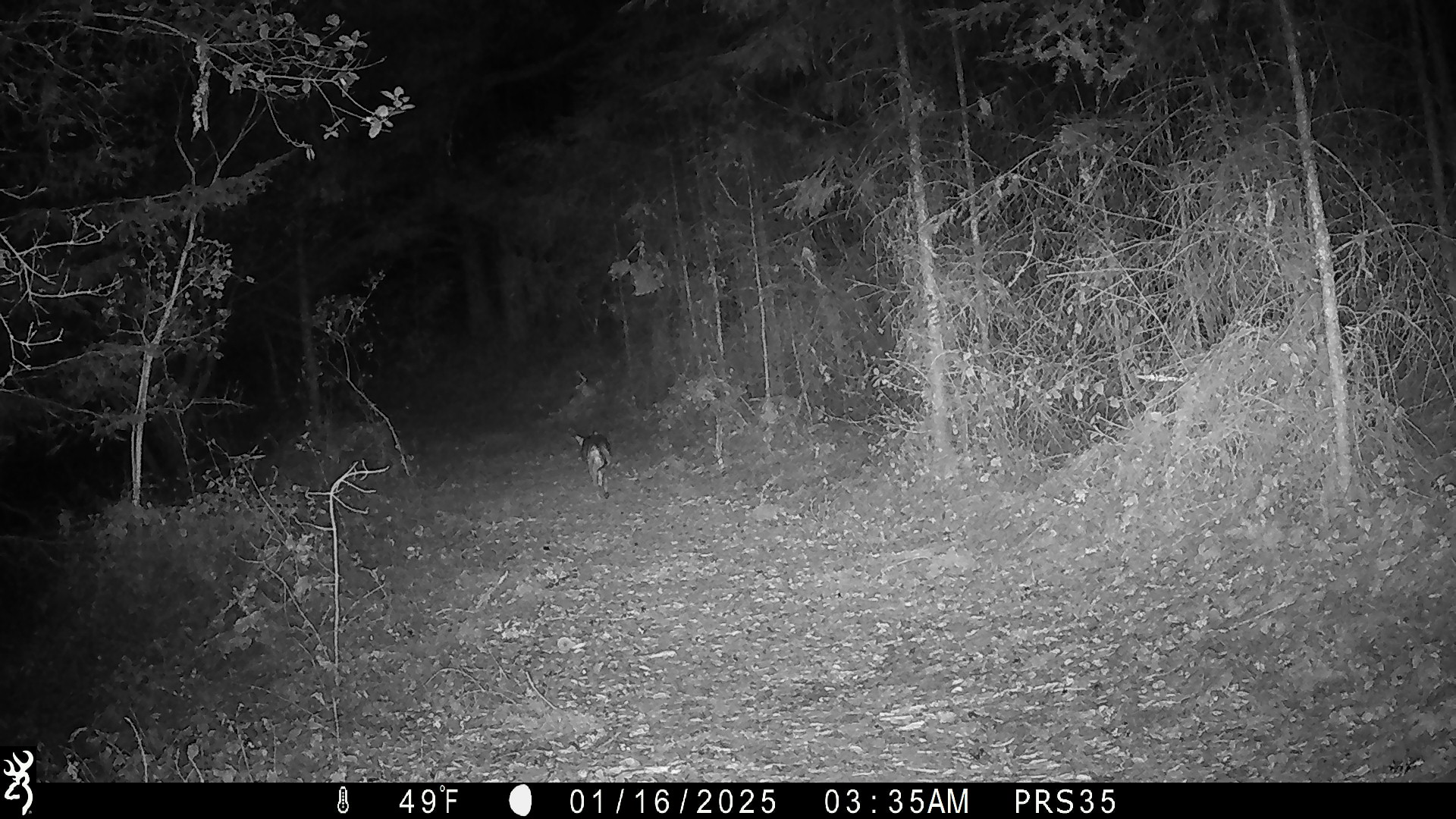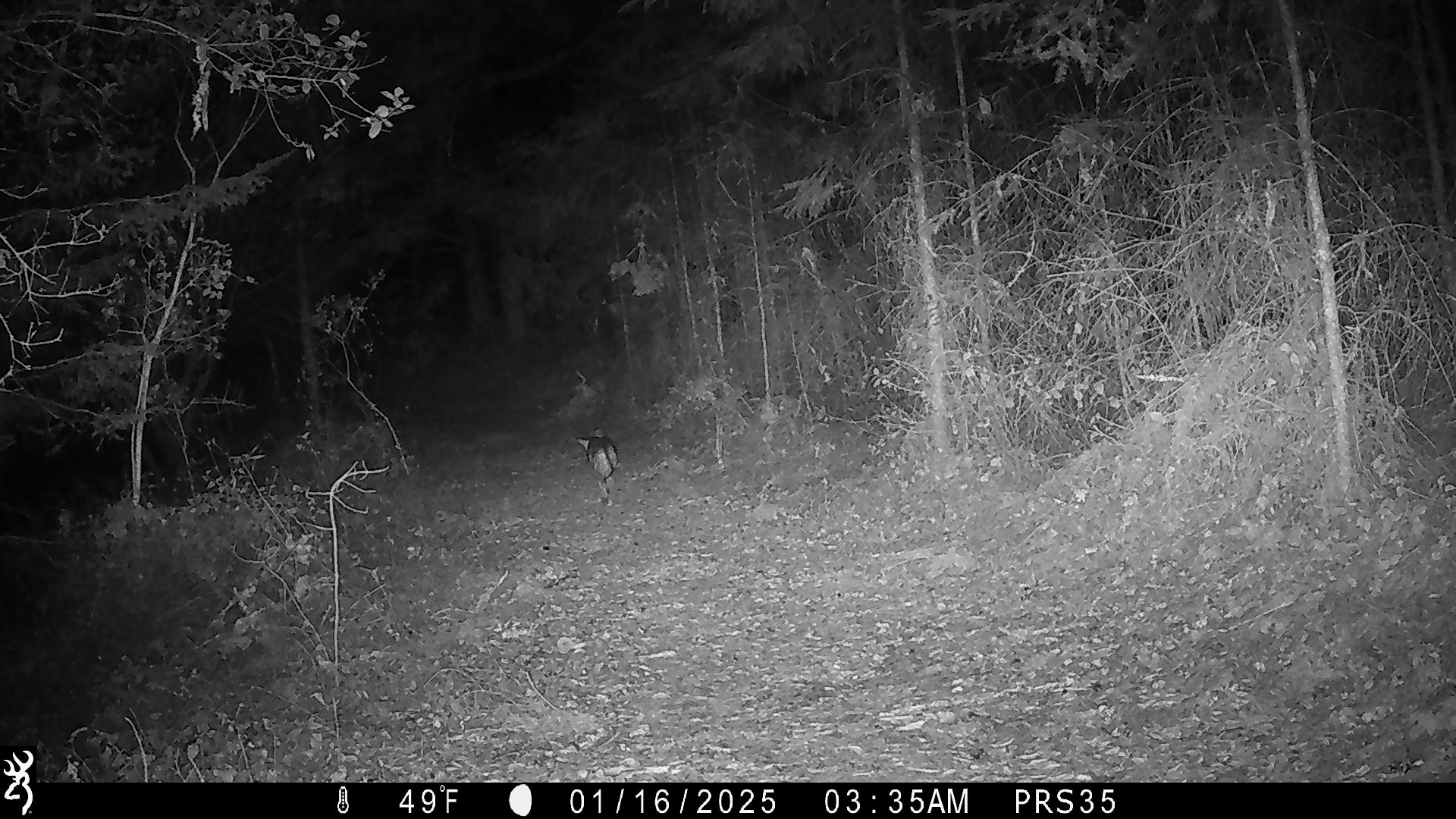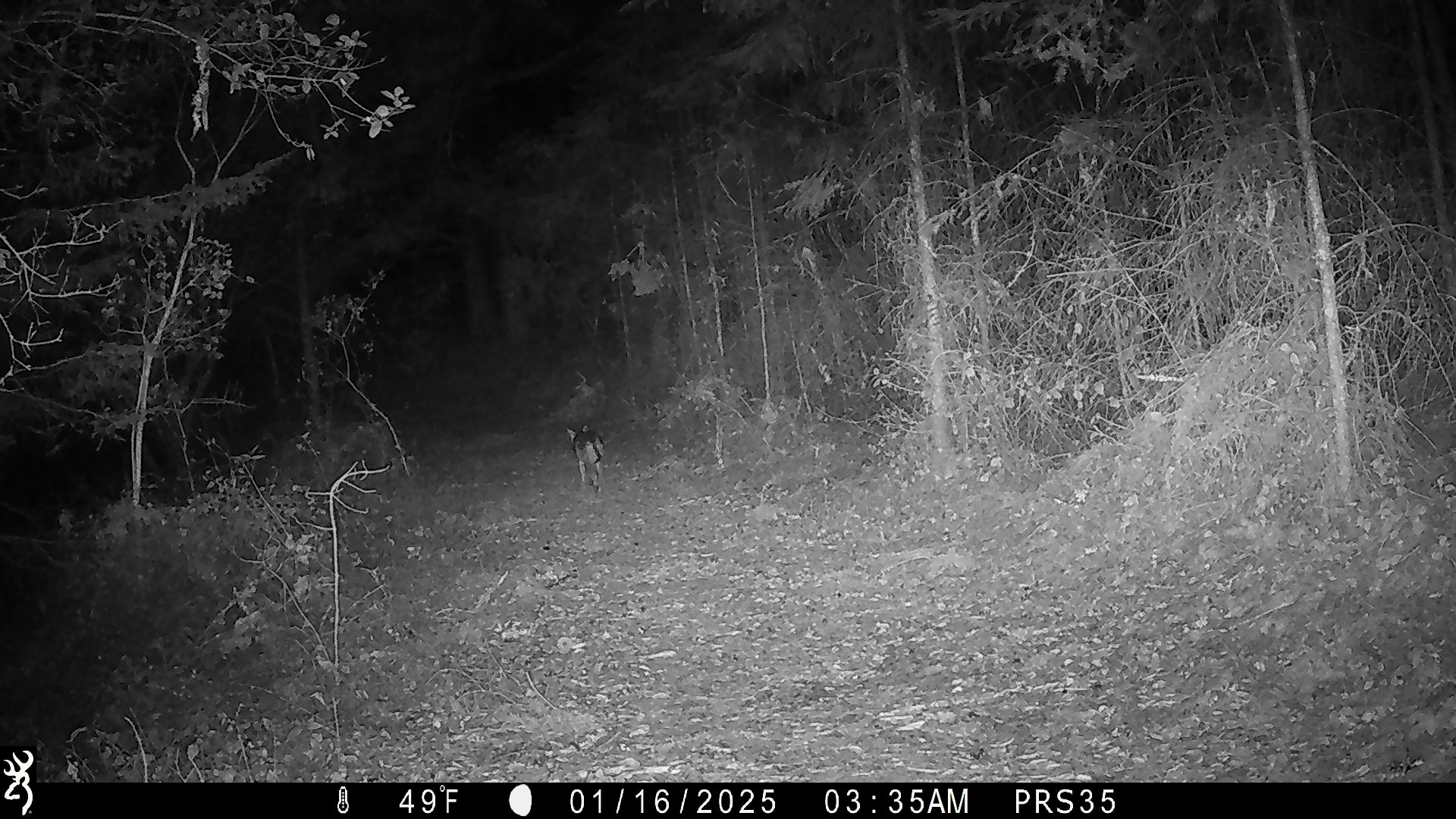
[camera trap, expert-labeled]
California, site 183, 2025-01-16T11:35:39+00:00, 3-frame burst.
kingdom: Animalia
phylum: Chordata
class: Mammalia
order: Carnivora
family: Canidae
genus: Canis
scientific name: Canis latrans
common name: coyote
Coyote (Canis latrans).